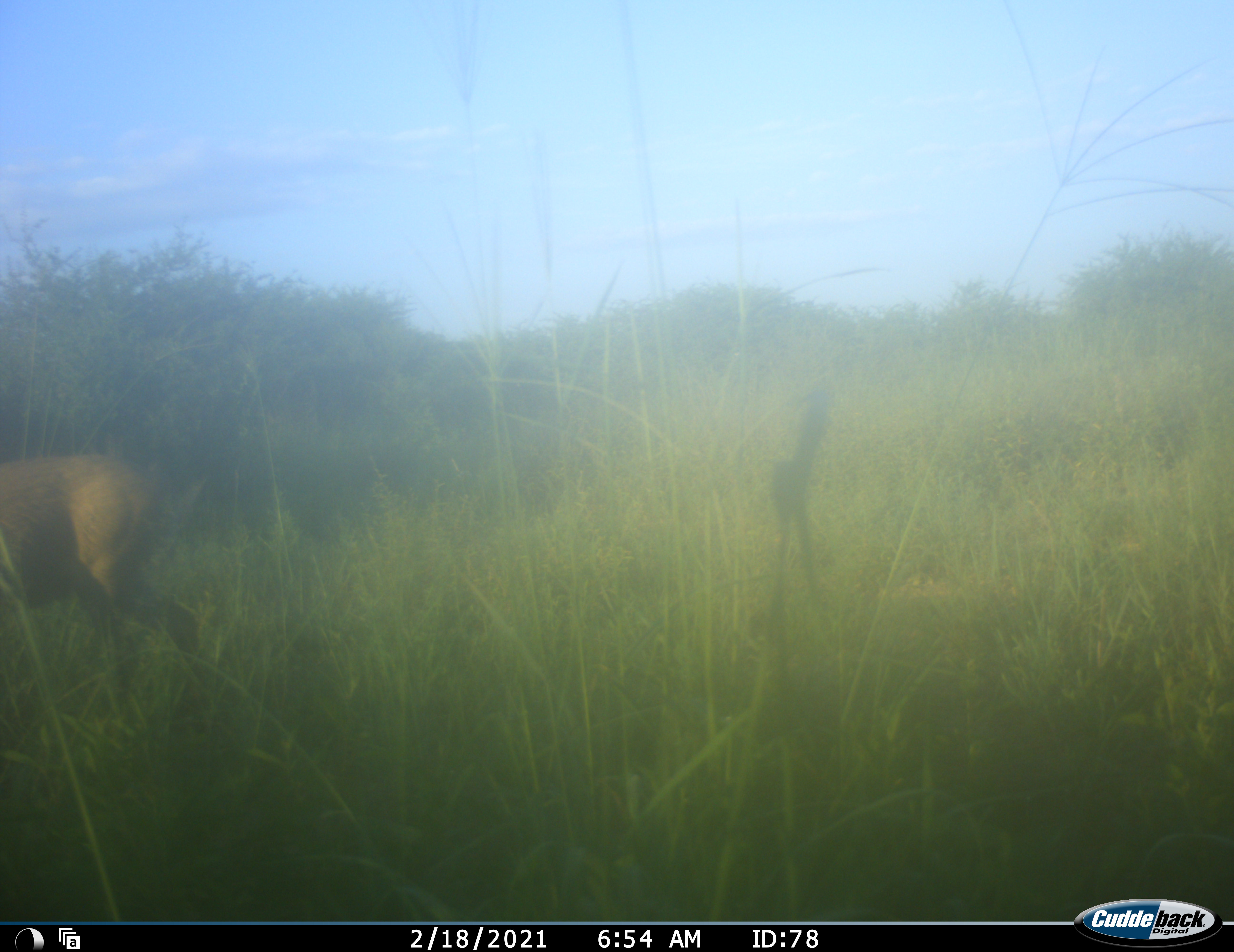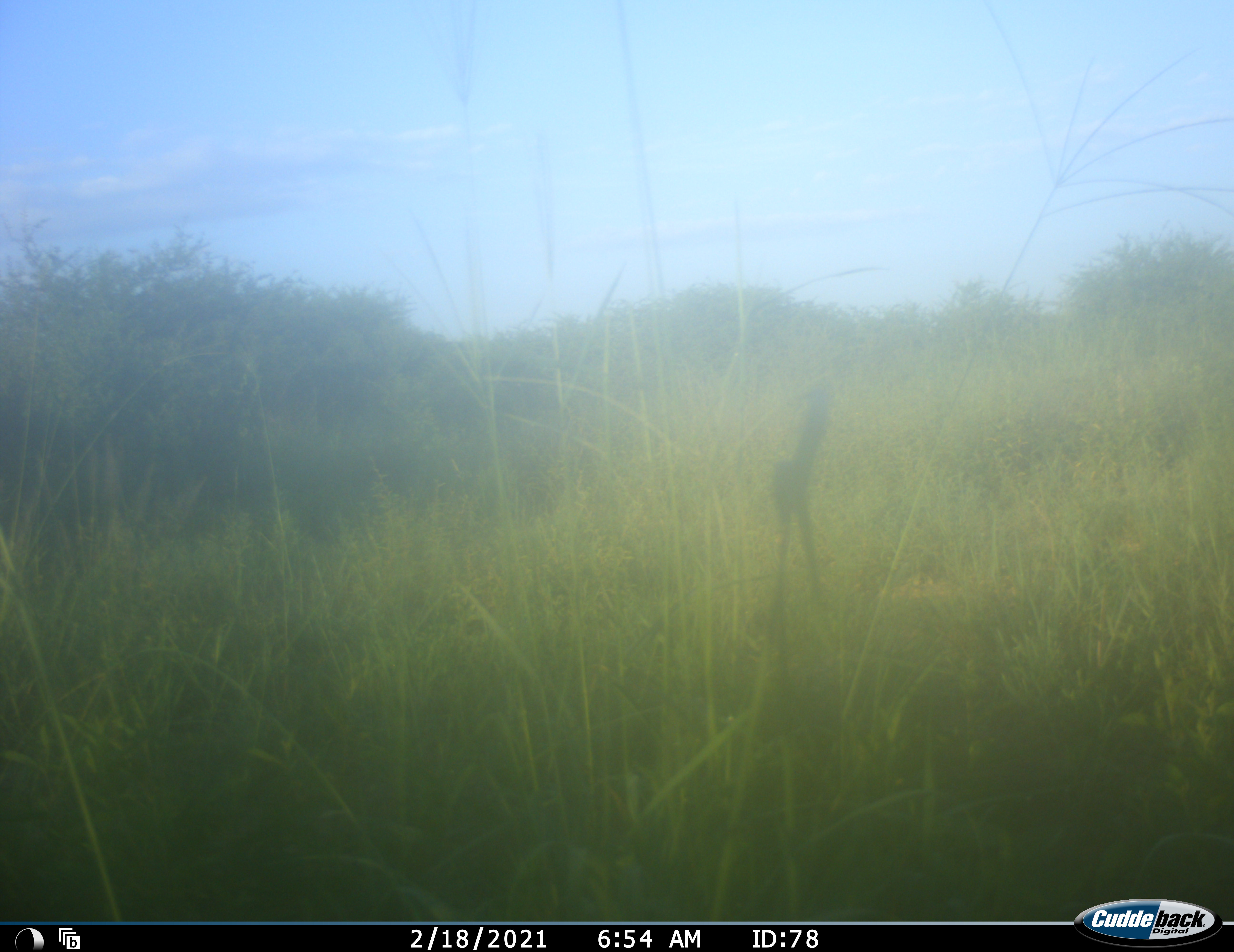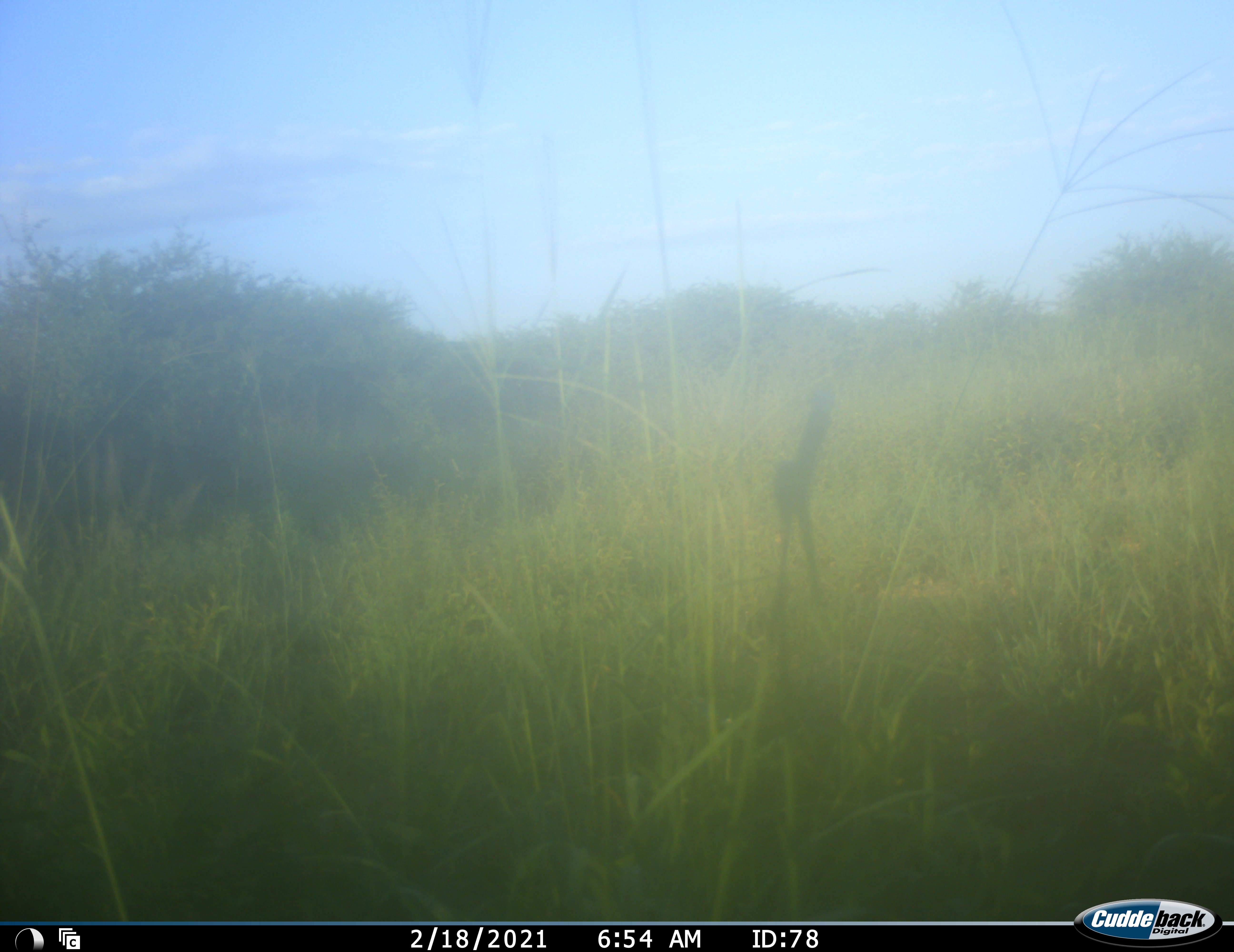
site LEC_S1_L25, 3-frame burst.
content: unidentified animal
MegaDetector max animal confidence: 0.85